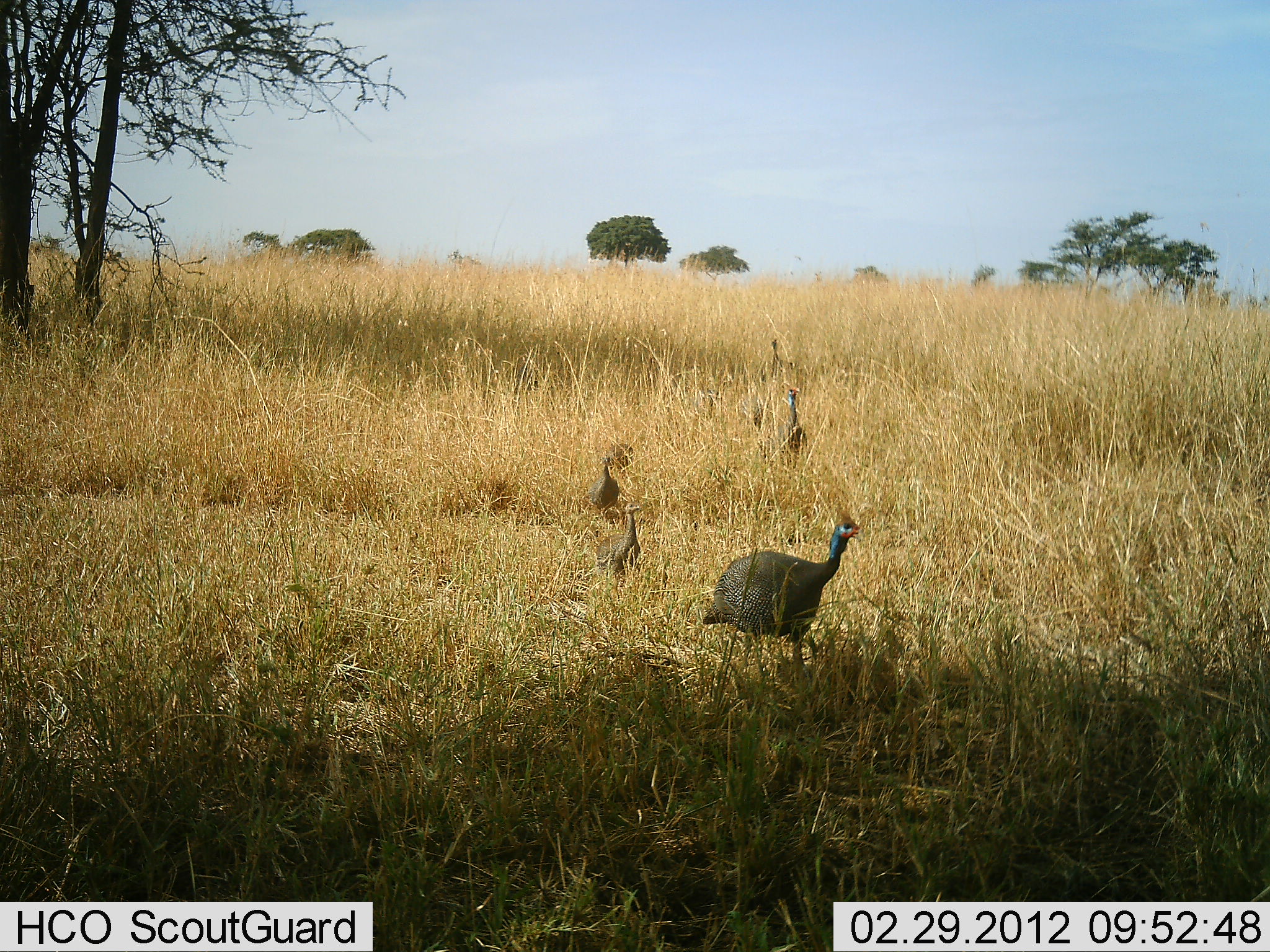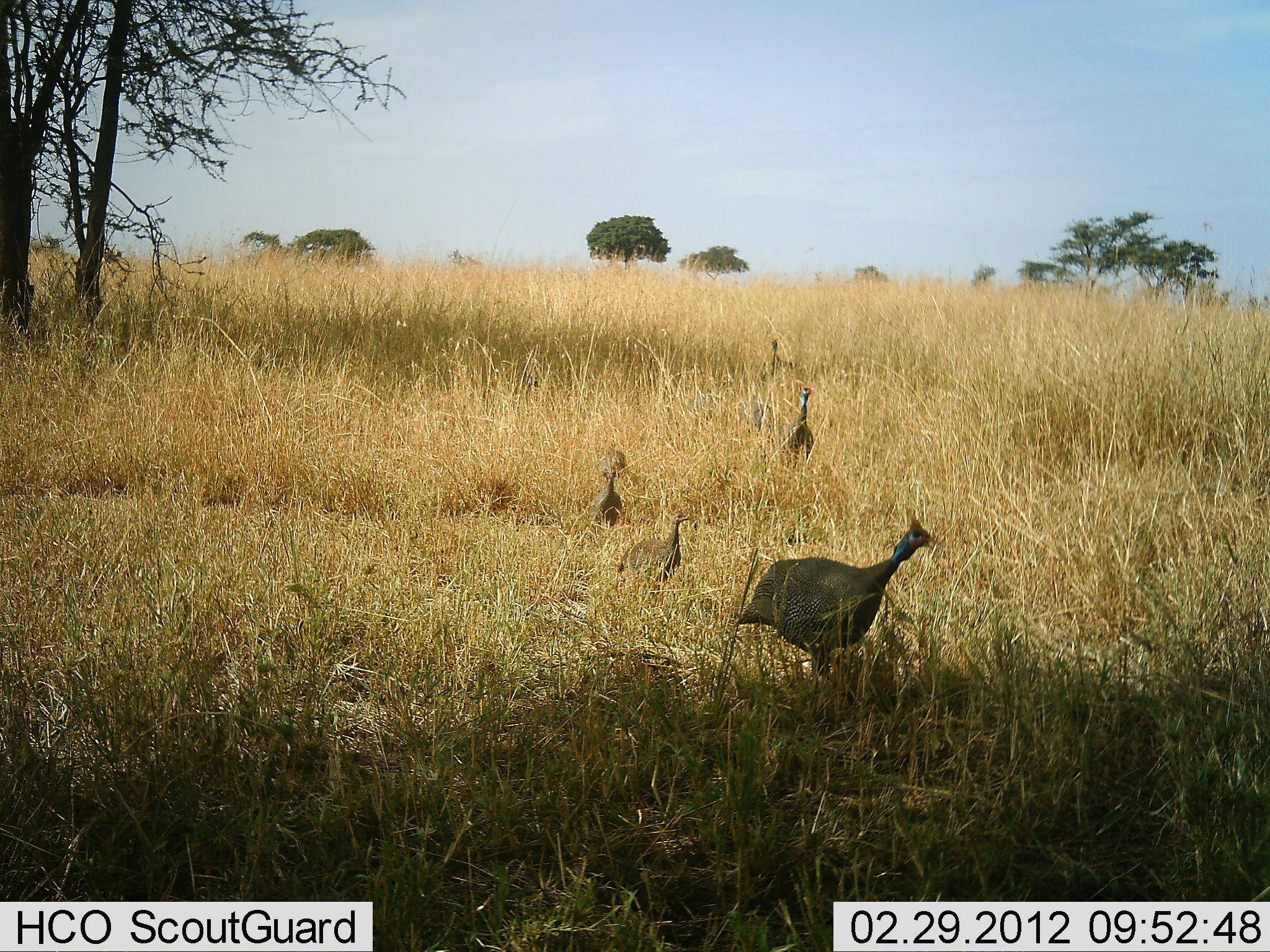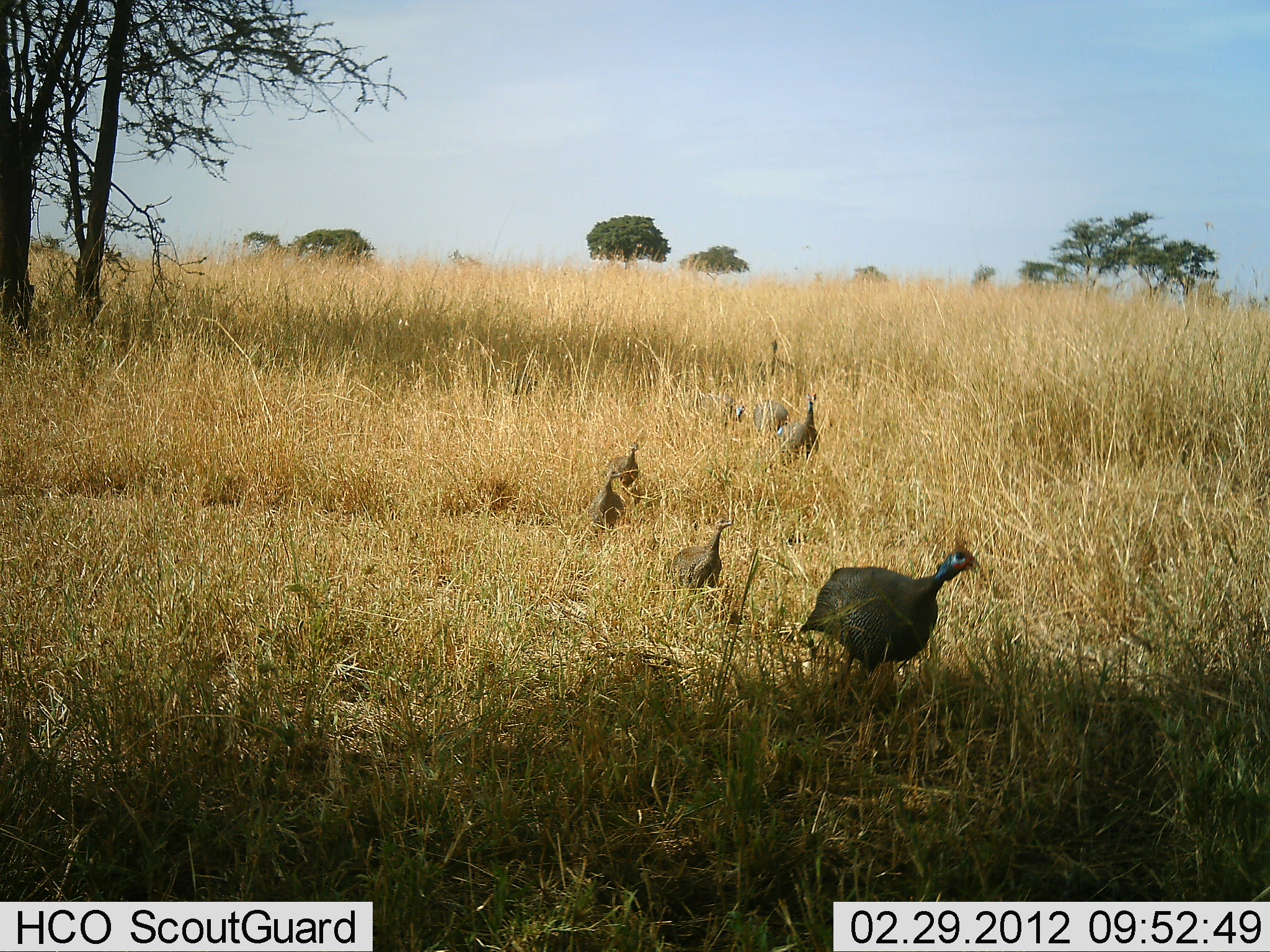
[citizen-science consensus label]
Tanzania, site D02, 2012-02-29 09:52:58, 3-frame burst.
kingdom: Animalia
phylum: Chordata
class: Aves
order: Galliformes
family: Numididae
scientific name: Numididae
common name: guinea fowl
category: guineafowl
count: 7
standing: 6%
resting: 0%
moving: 100%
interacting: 0%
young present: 24%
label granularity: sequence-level